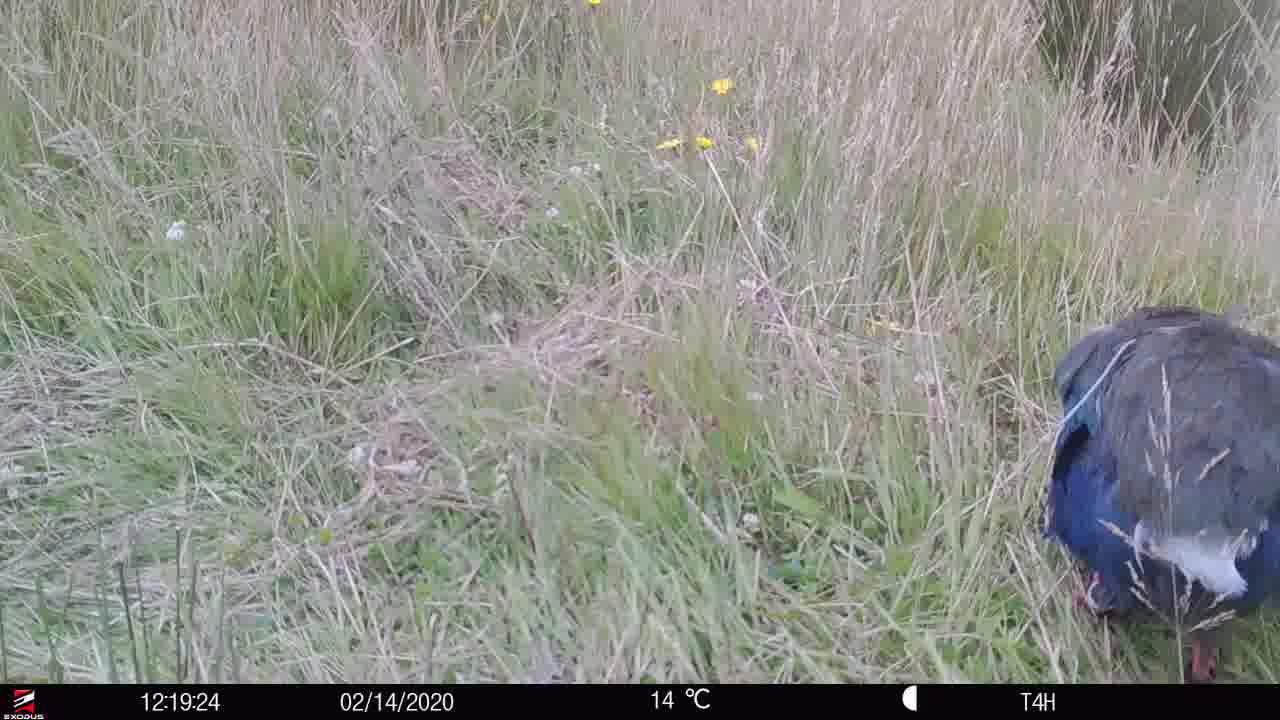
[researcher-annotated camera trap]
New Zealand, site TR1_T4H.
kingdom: Animalia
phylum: Chordata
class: Aves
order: Gruiformes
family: Rallidae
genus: Porphyrio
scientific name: Porphyrio mantelli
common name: takahe